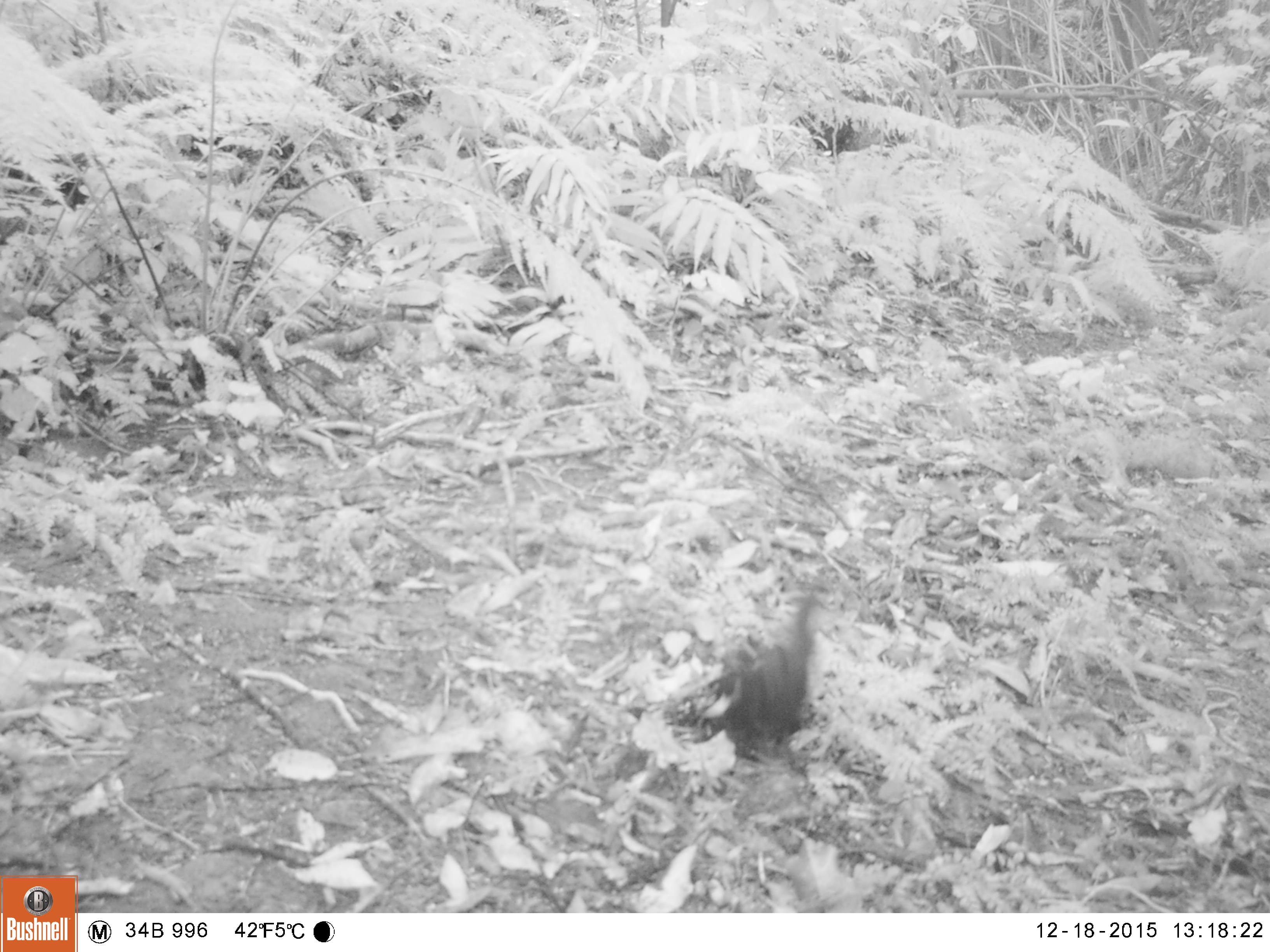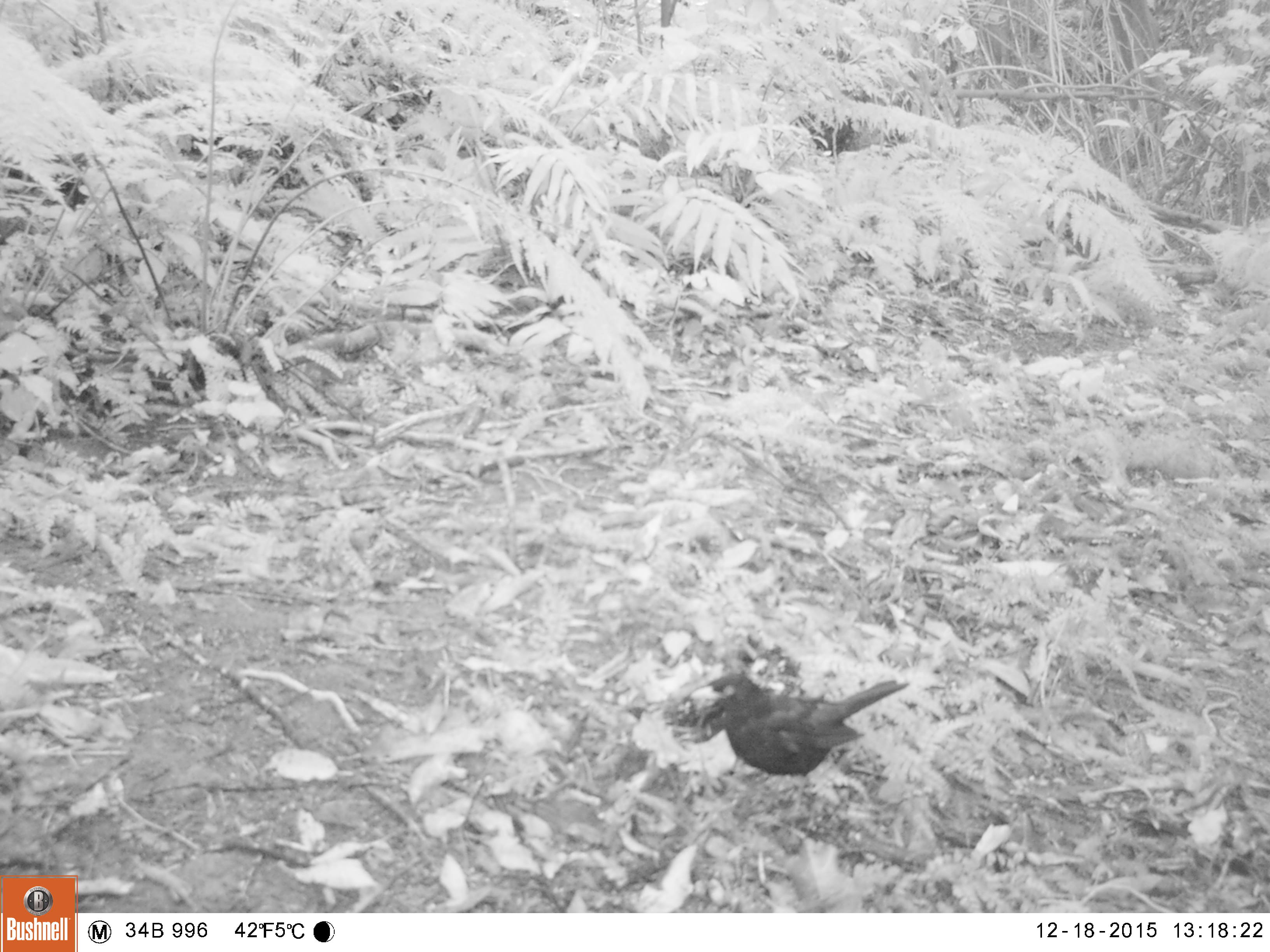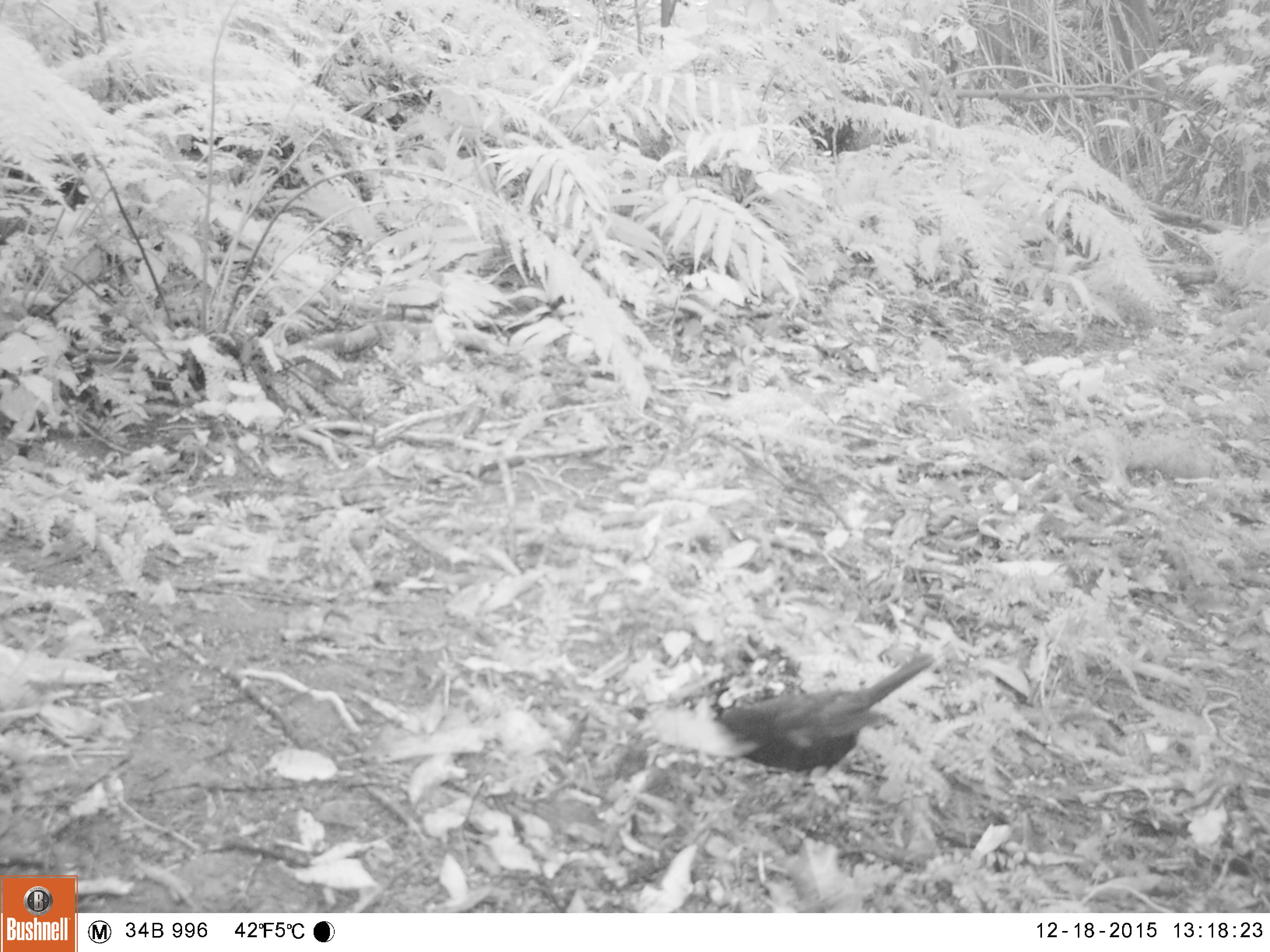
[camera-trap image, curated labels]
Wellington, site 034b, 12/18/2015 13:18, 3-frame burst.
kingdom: Animalia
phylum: Chordata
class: Aves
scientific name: Aves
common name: bird